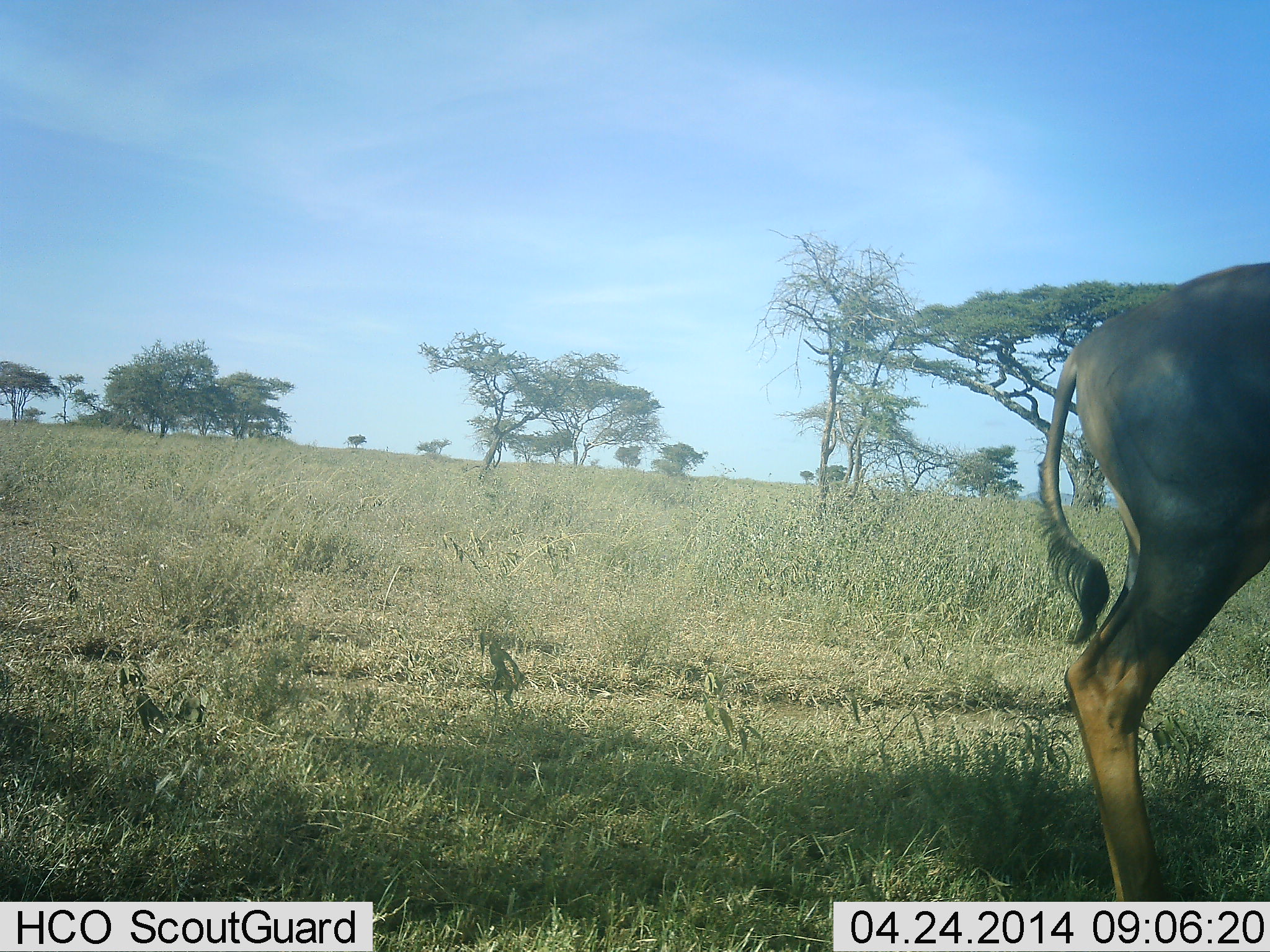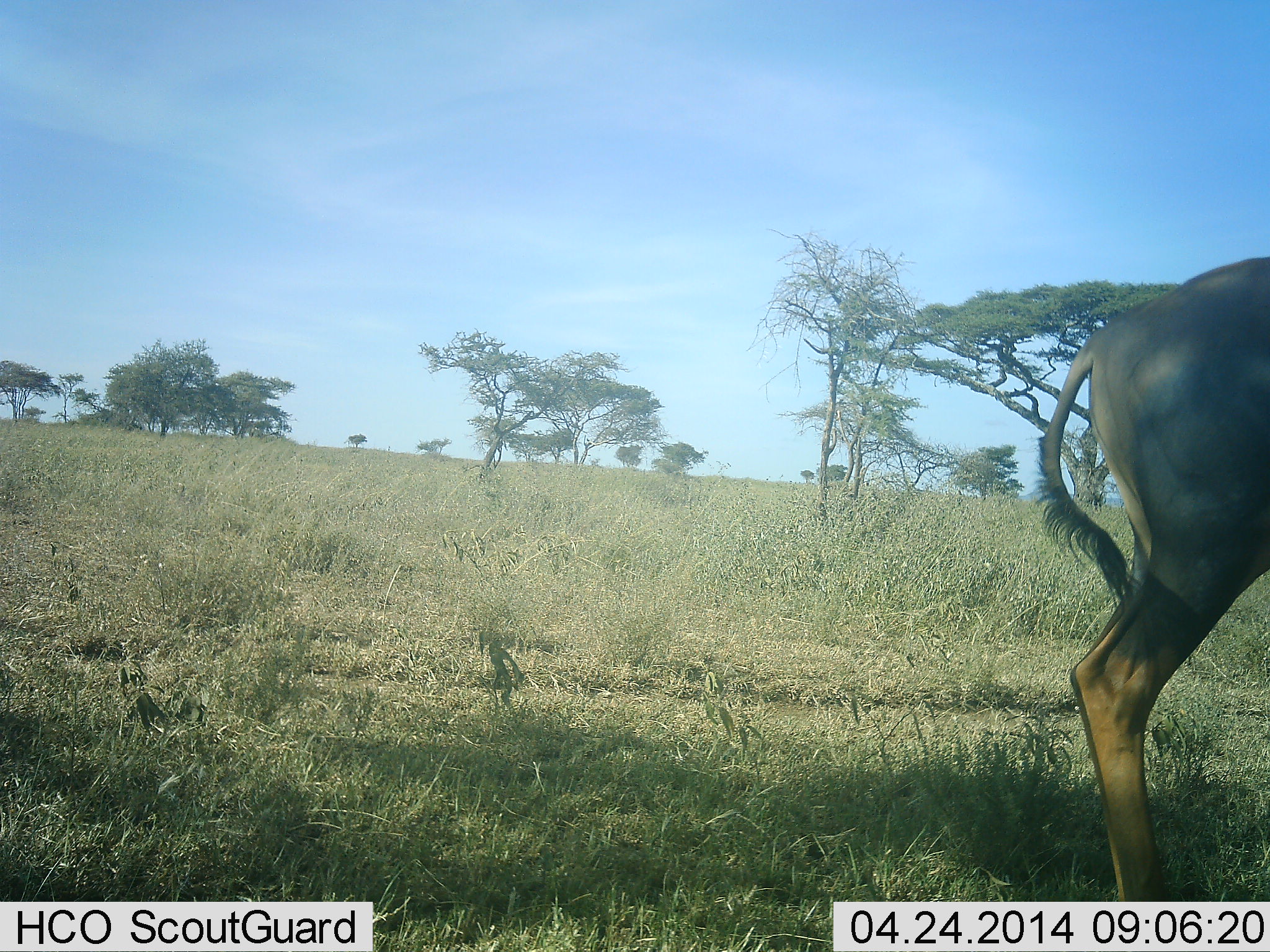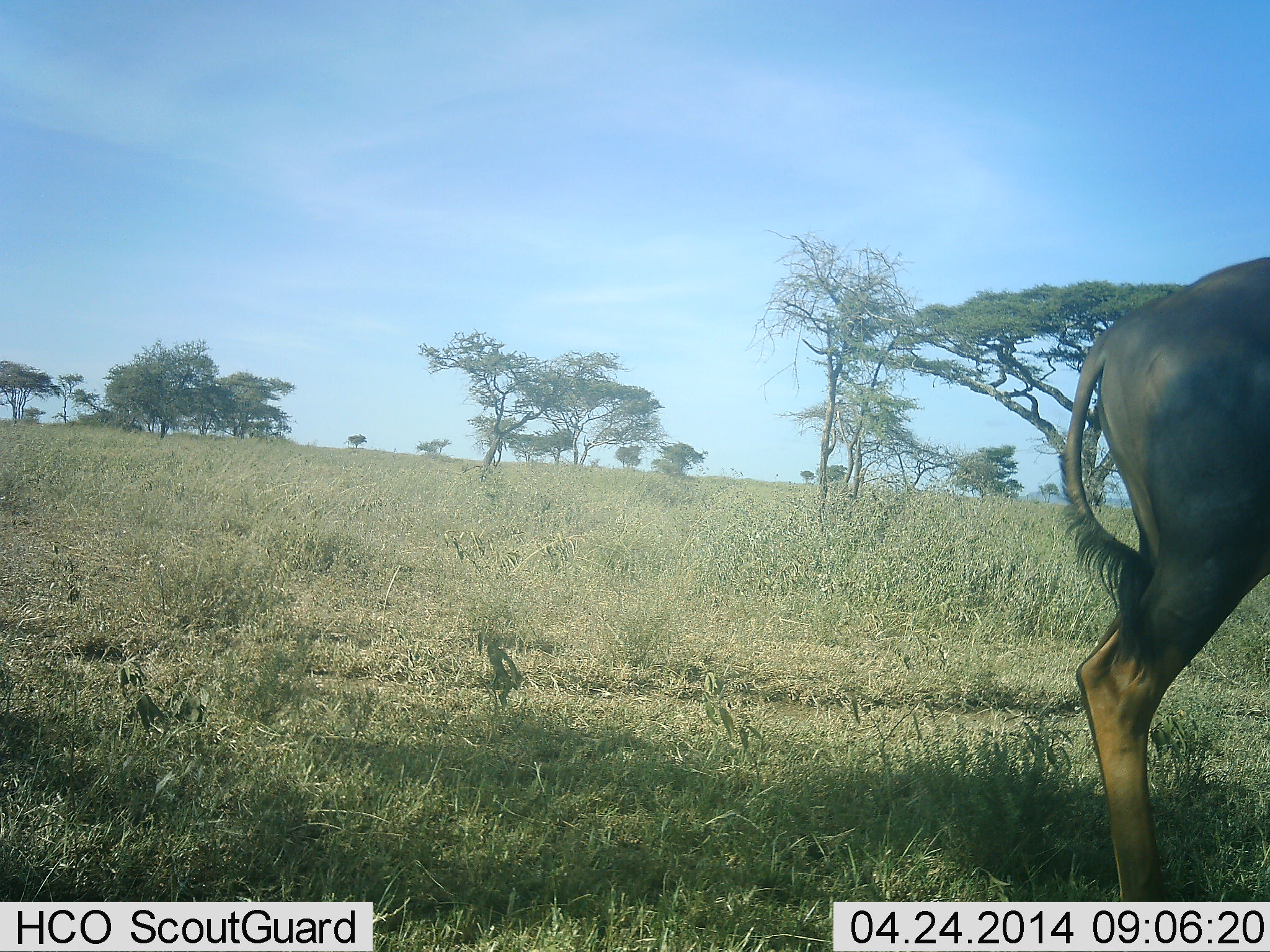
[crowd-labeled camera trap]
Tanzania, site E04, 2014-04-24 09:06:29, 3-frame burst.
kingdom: Animalia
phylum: Chordata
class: Mammalia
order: Artiodactyla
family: Bovidae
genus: Connochaetes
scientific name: Connochaetes taurinus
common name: blue wildebeest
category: wildebeest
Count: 1.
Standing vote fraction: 89%.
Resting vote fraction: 0%.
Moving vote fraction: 11%.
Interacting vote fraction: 0%.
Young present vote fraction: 11%.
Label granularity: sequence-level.